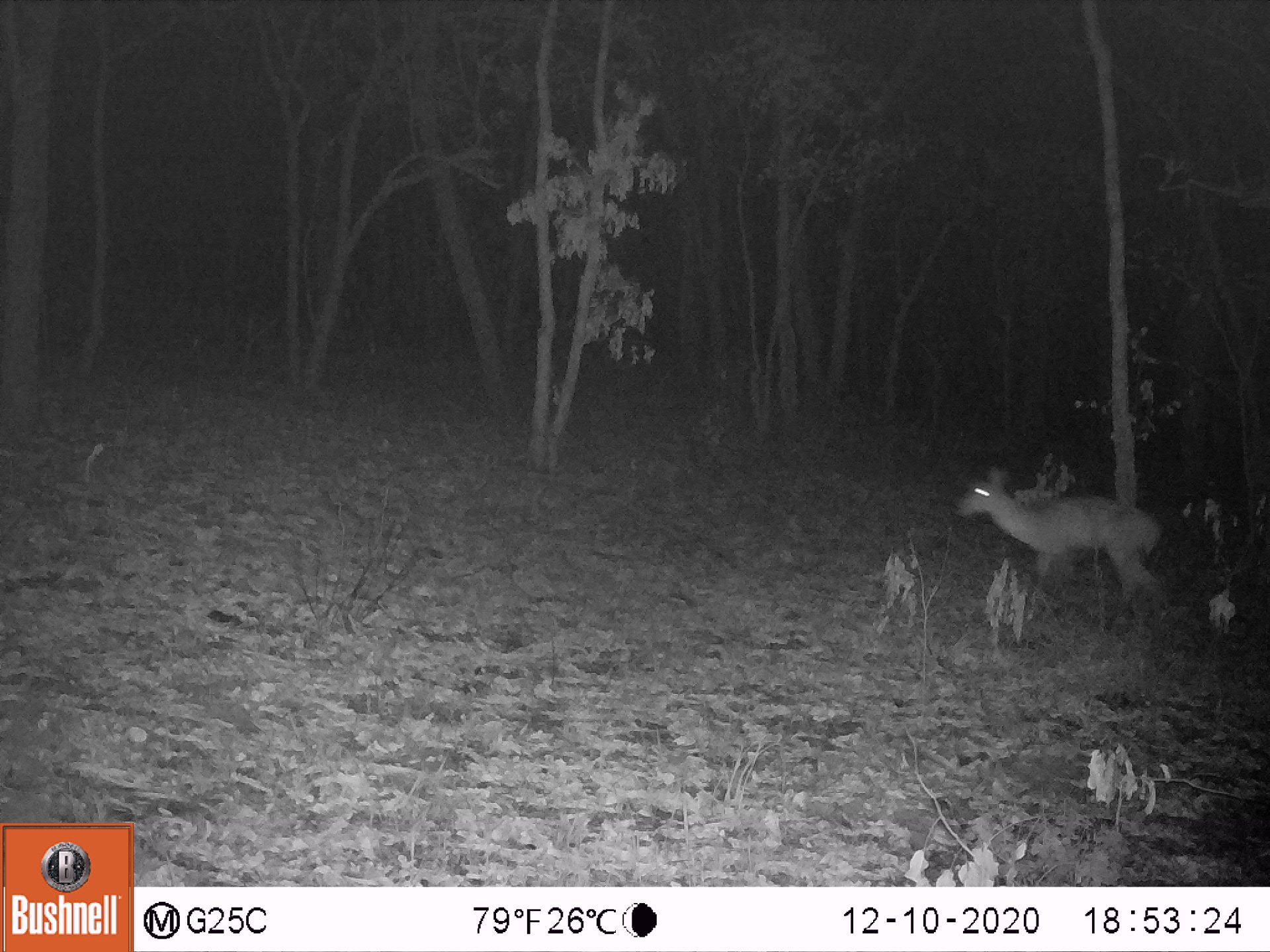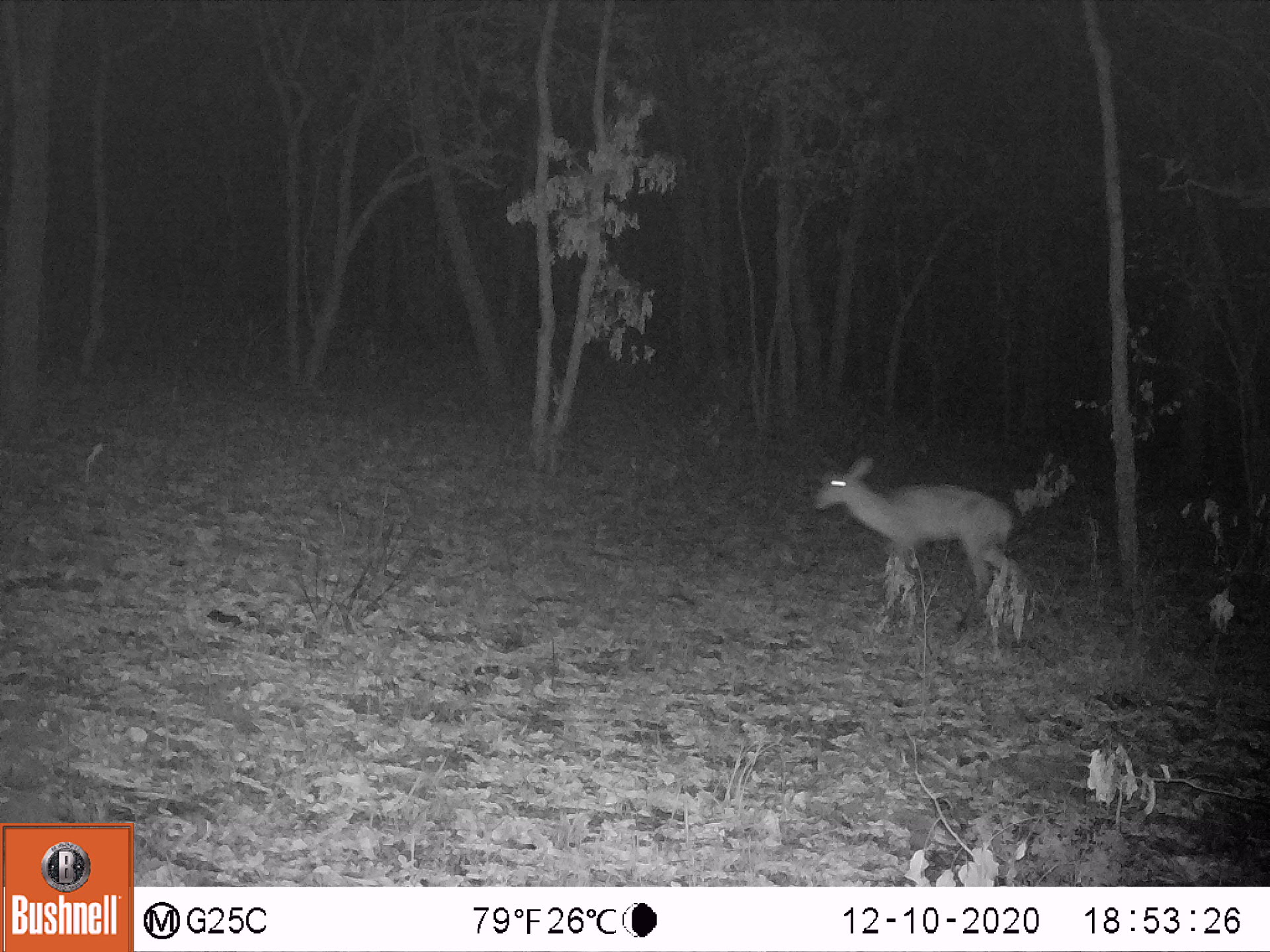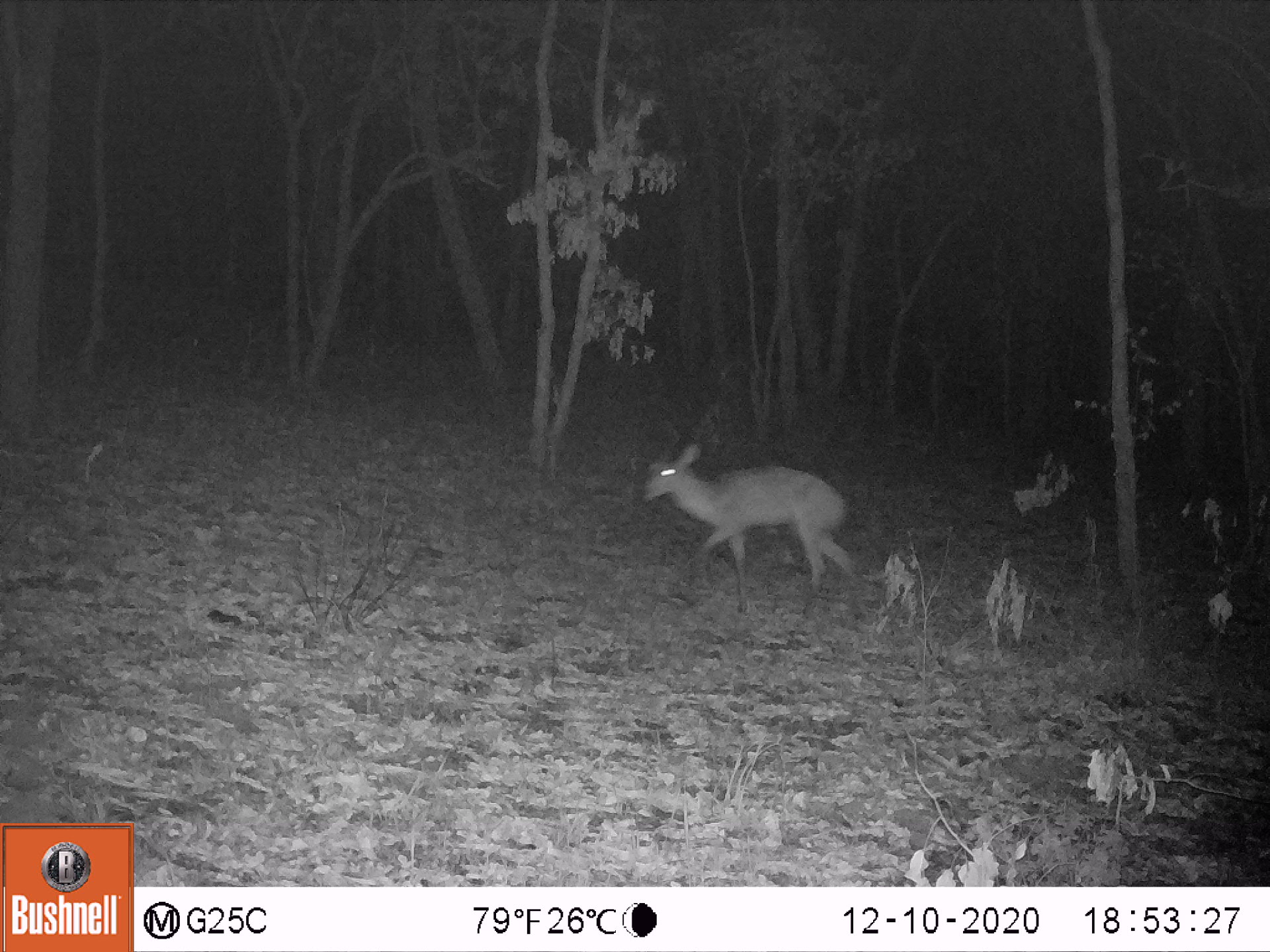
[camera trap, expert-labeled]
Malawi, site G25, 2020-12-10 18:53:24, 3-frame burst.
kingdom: Animalia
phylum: Chordata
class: Mammalia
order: Artiodactyla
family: Bovidae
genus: Redunca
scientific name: Redunca arundinum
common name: southern reedbuck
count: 1